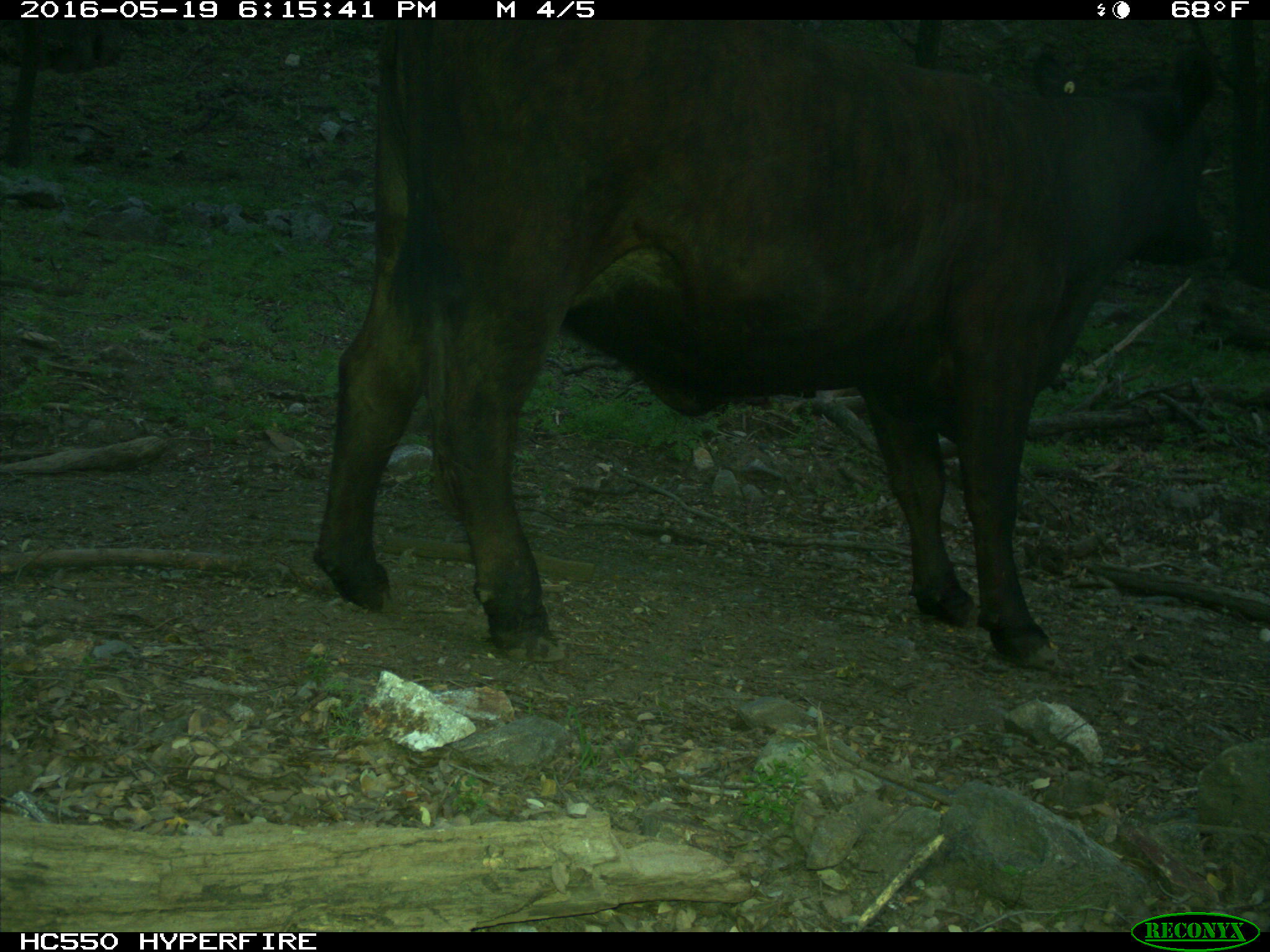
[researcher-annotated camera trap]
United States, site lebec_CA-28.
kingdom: Animalia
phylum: Chordata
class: Mammalia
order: Artiodactyla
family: Bovidae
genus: Bos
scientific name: Bos taurus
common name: domestic cow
Bos taurus (domestic cow).